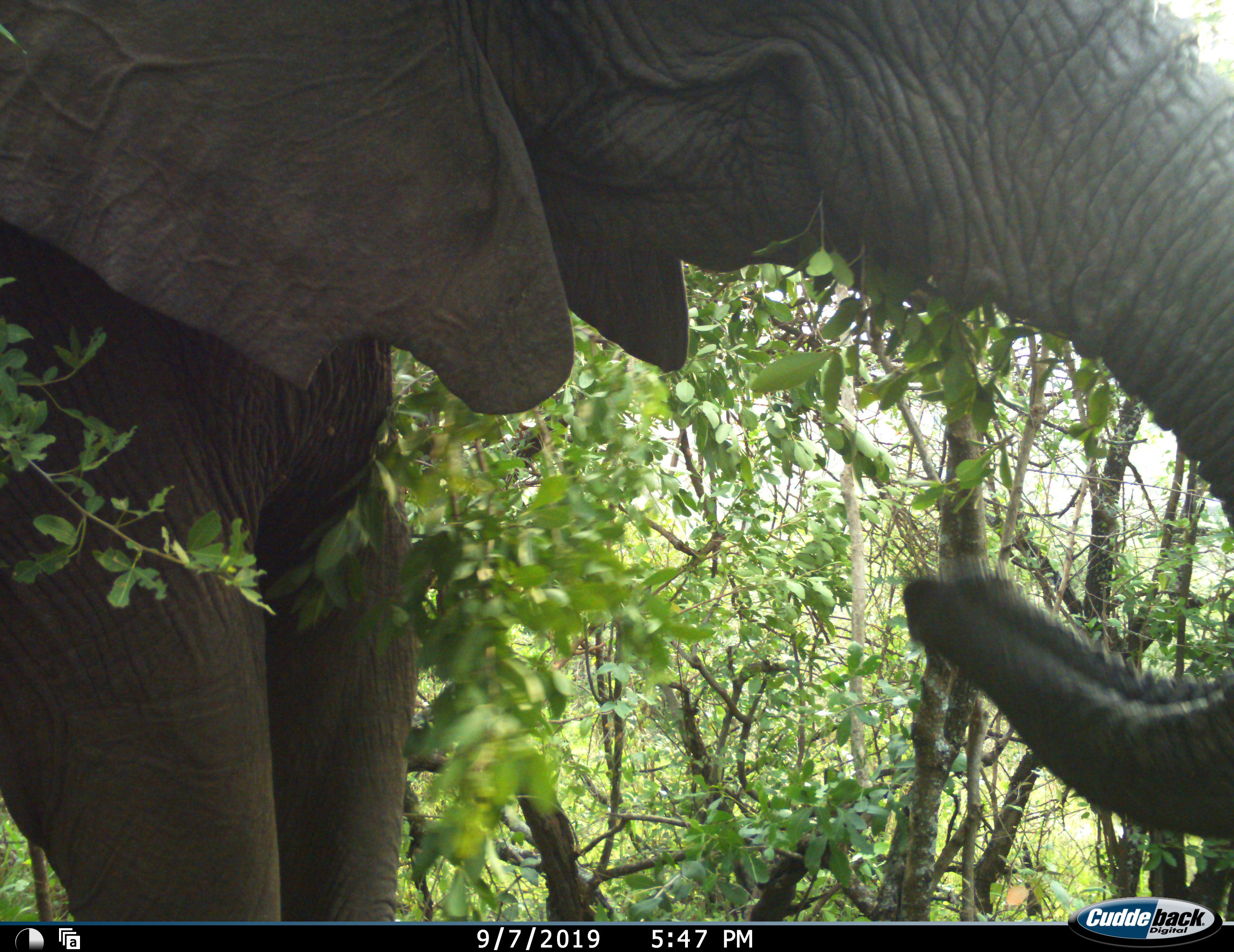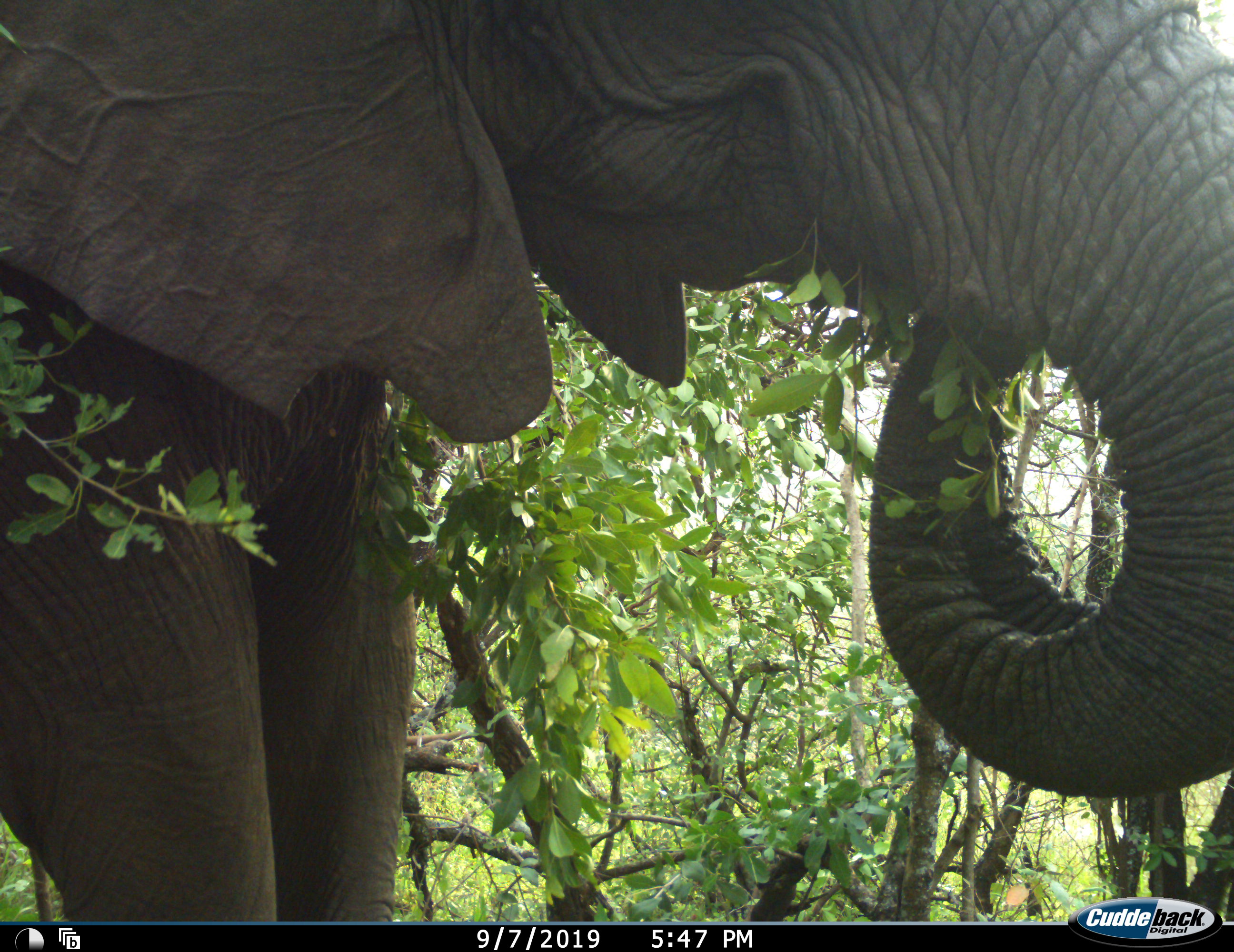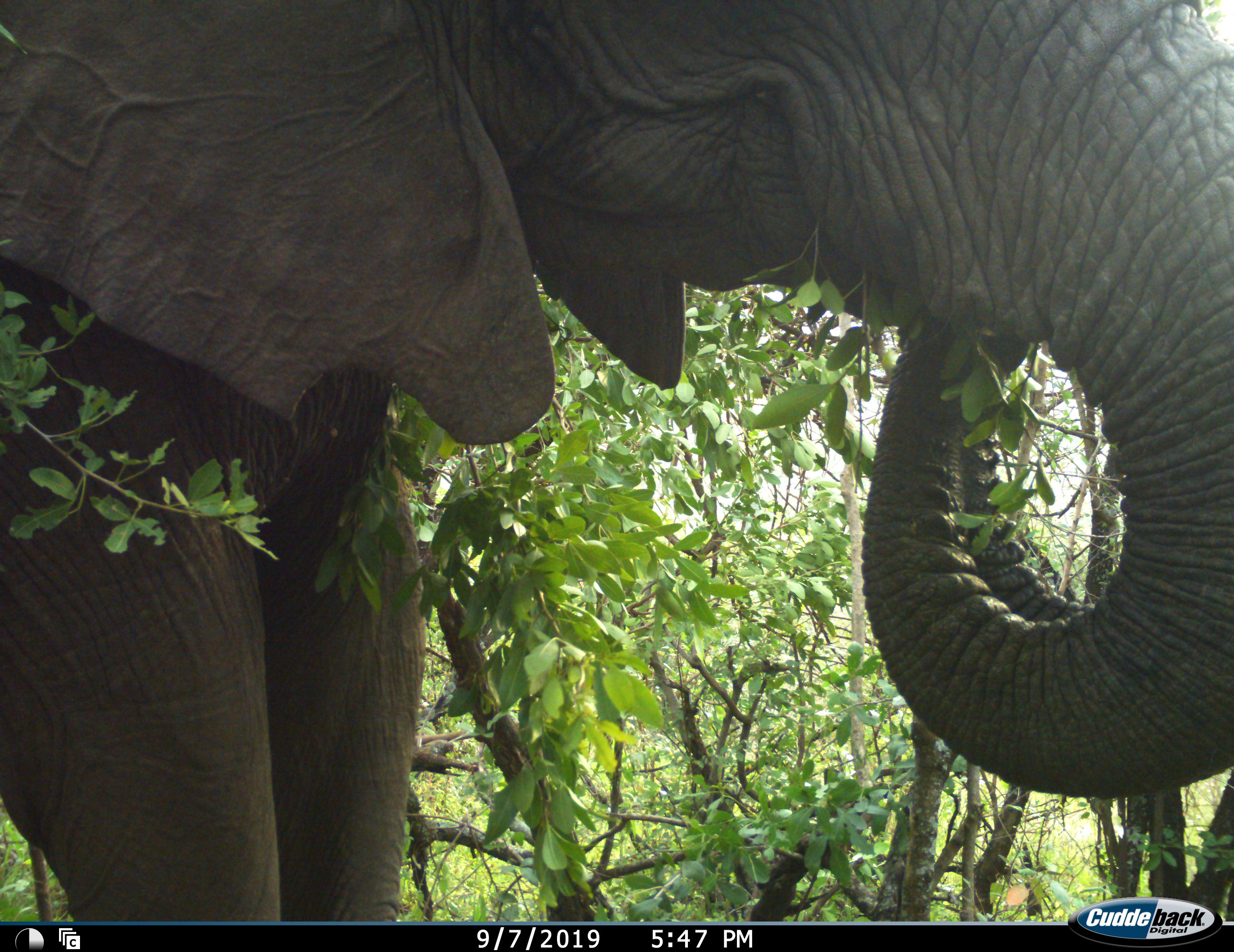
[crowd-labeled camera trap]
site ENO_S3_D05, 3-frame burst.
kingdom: Animalia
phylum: Chordata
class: Mammalia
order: Proboscidea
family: Elephantidae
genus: Loxodonta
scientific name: Loxodonta africana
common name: african bush elephant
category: elephant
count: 1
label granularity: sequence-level